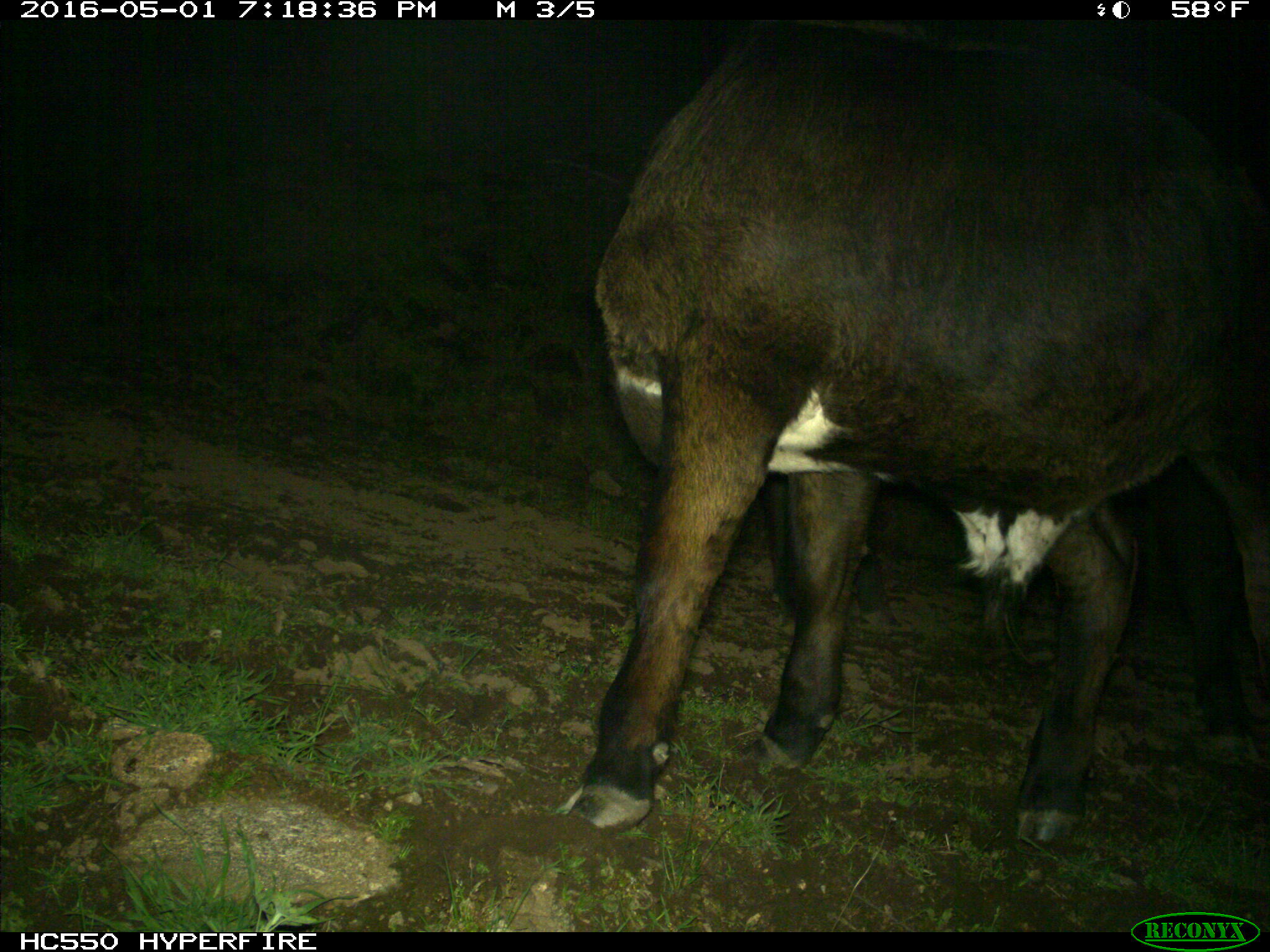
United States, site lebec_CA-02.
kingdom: Animalia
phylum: Chordata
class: Mammalia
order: Artiodactyla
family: Bovidae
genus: Bos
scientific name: Bos taurus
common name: domestic cow